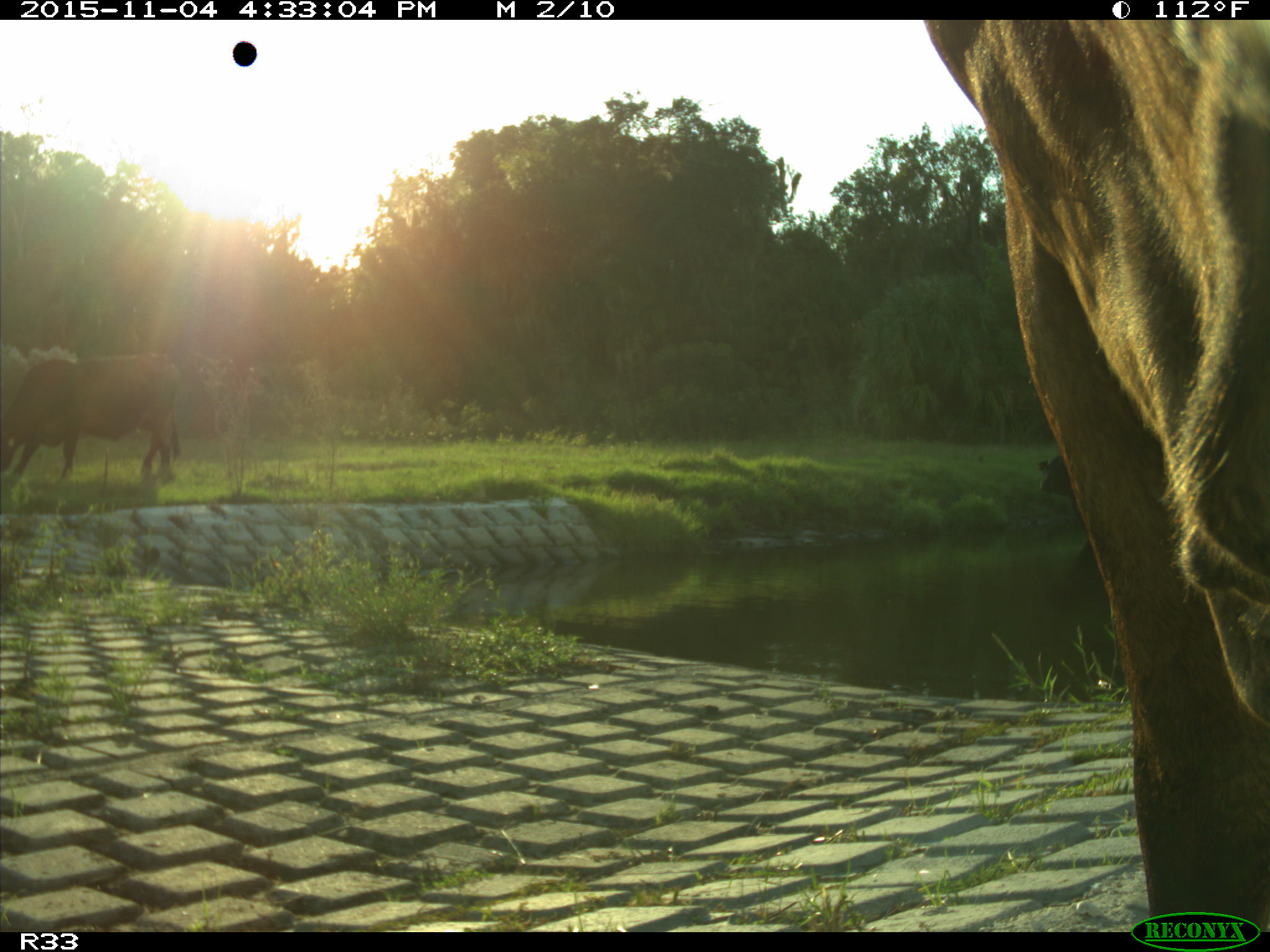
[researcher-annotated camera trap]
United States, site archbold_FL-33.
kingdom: Animalia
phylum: Chordata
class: Mammalia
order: Artiodactyla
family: Bovidae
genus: Bos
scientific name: Bos taurus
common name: domestic cow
Bos taurus (domestic cow).